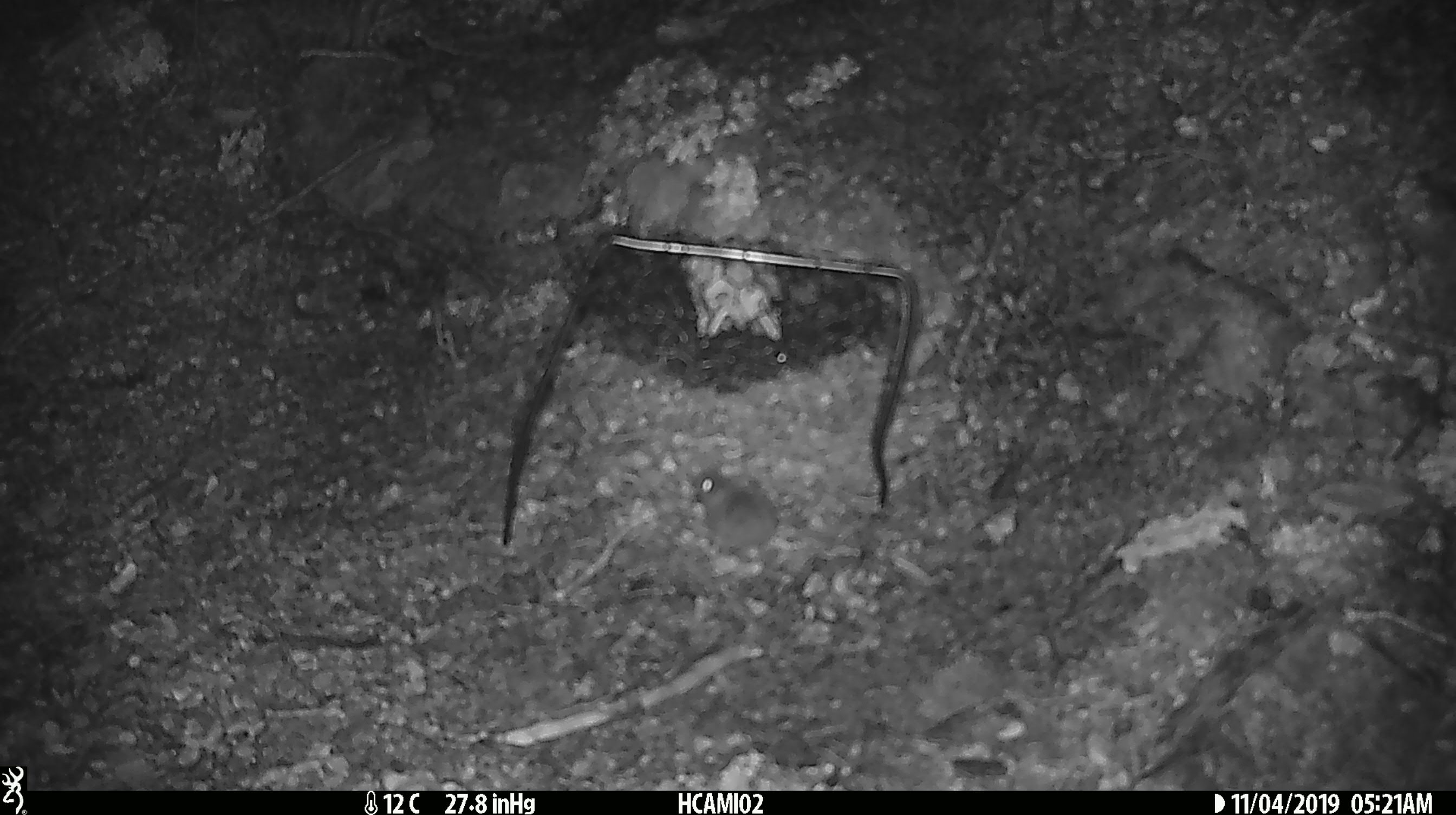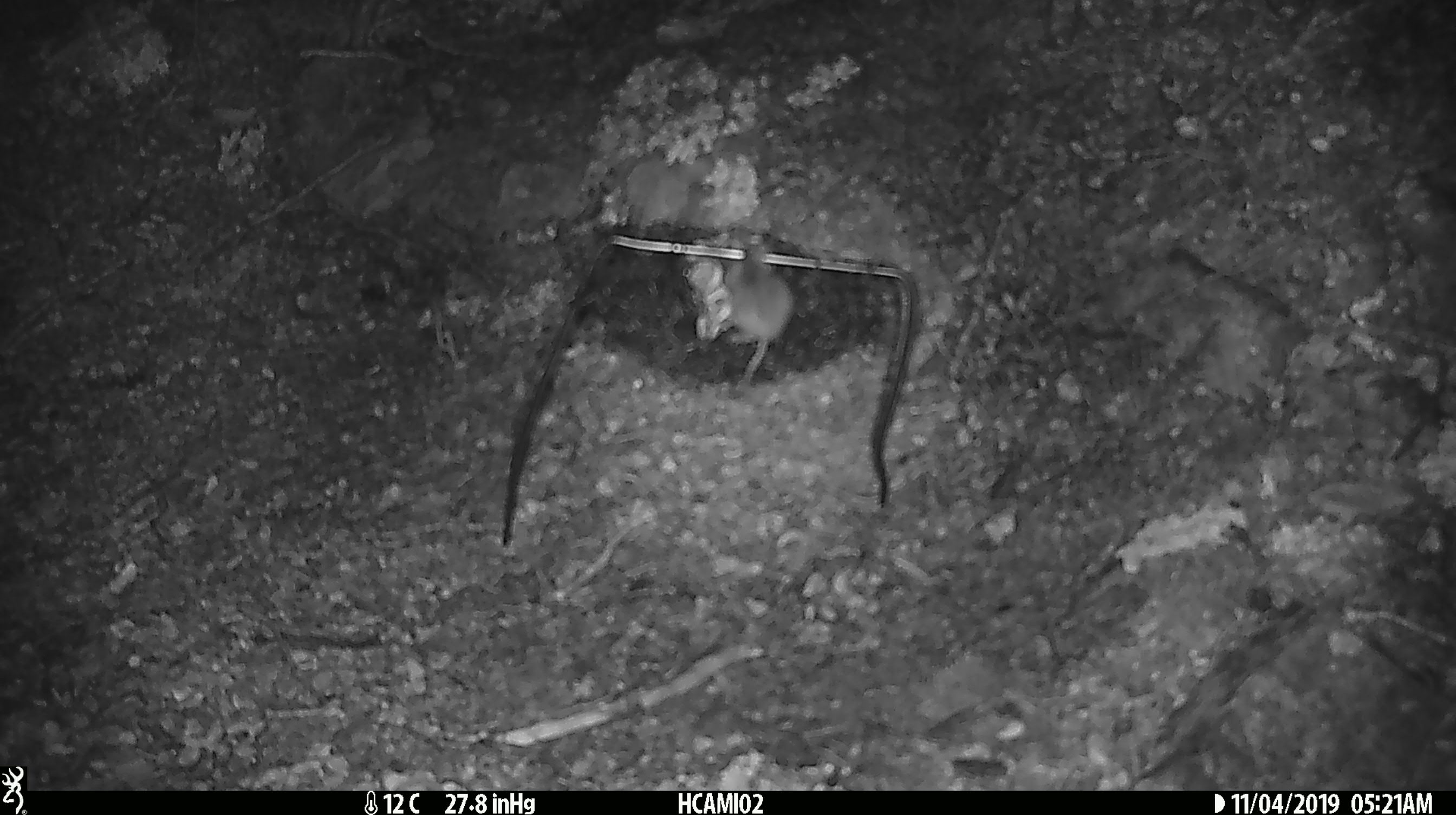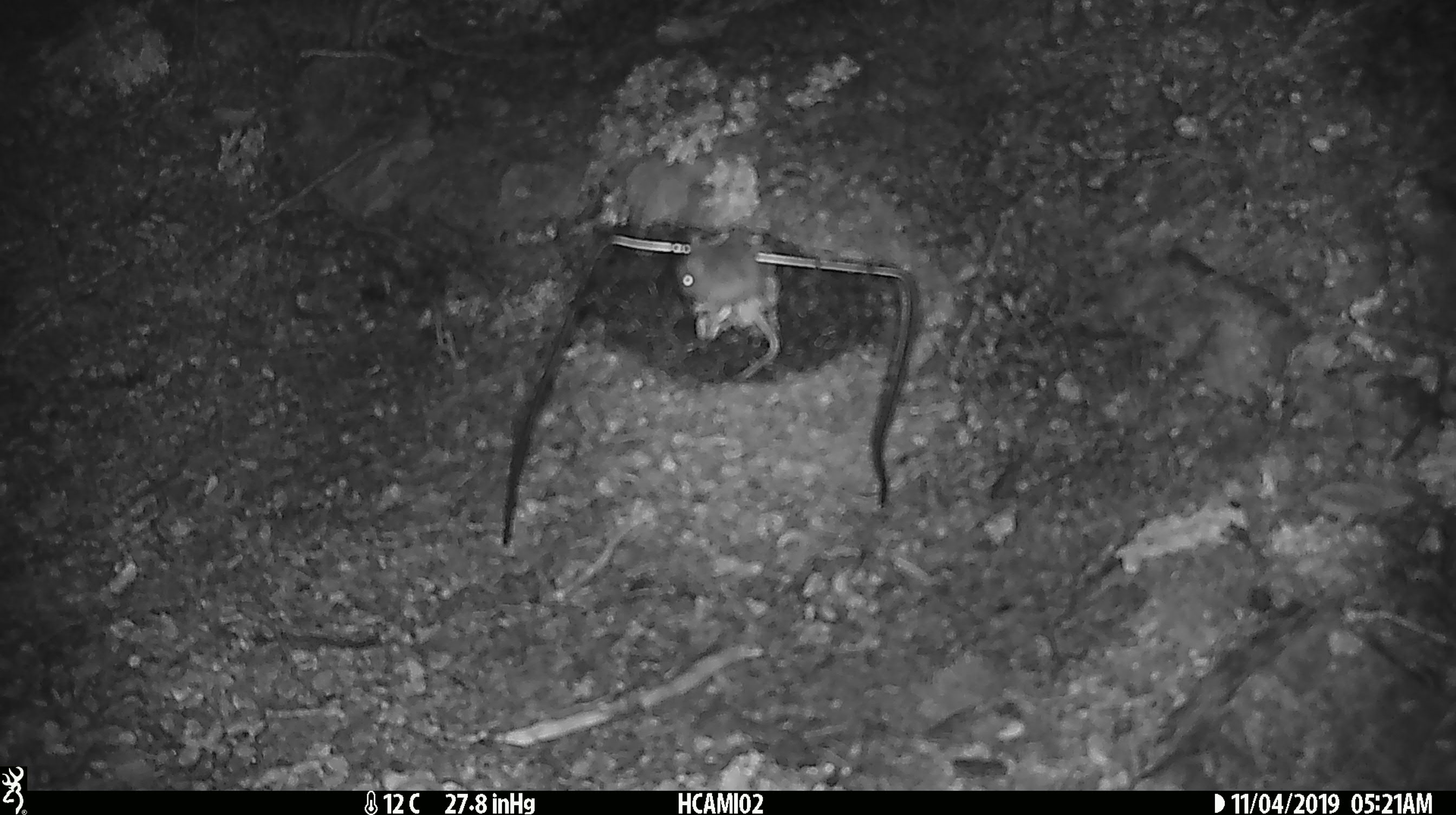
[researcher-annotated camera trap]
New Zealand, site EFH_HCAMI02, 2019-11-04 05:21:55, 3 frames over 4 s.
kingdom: Animalia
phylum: Chordata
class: Mammalia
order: Rodentia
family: Muridae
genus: Mus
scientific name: Mus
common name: mouse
Mouse (Mus).